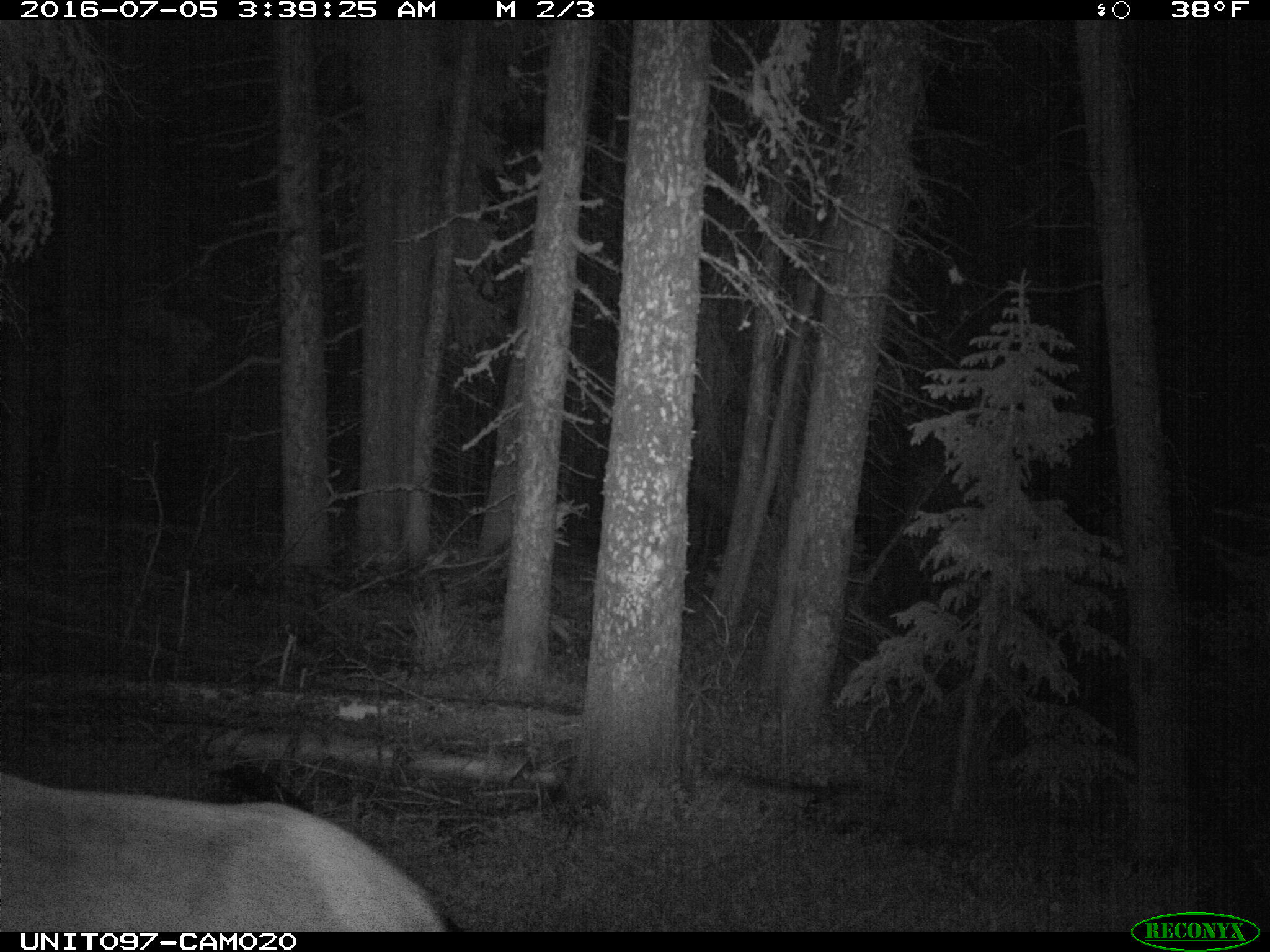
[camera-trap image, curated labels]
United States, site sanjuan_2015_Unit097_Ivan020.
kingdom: Animalia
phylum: Chordata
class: Mammalia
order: Artiodactyla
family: Cervidae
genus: Cervus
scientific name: Cervus elaphus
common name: red deer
Cervus elaphus (red deer).